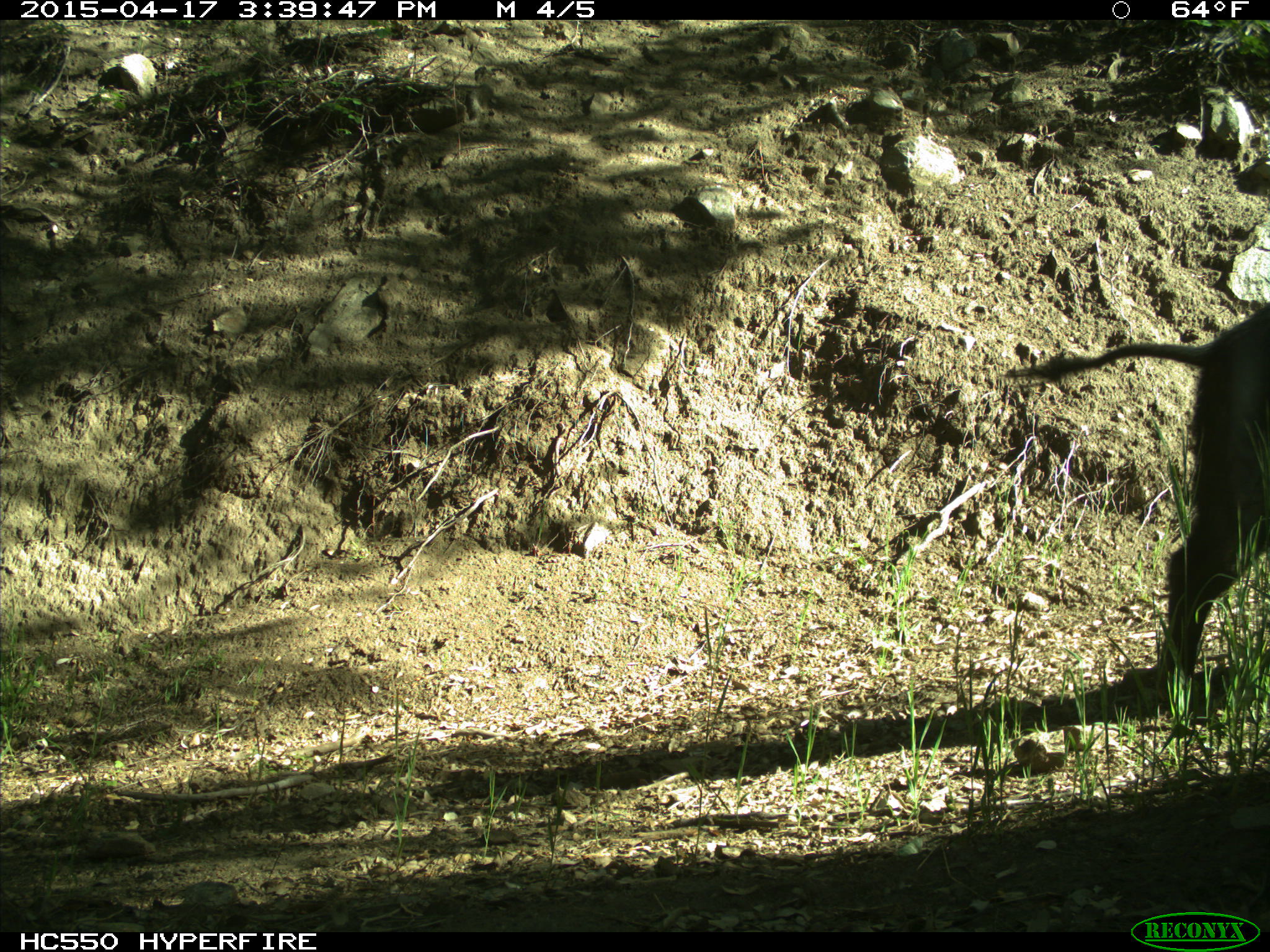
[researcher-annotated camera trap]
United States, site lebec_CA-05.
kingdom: Animalia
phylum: Chordata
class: Mammalia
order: Artiodactyla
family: Suidae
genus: Sus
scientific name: Sus scrofa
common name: wild boar